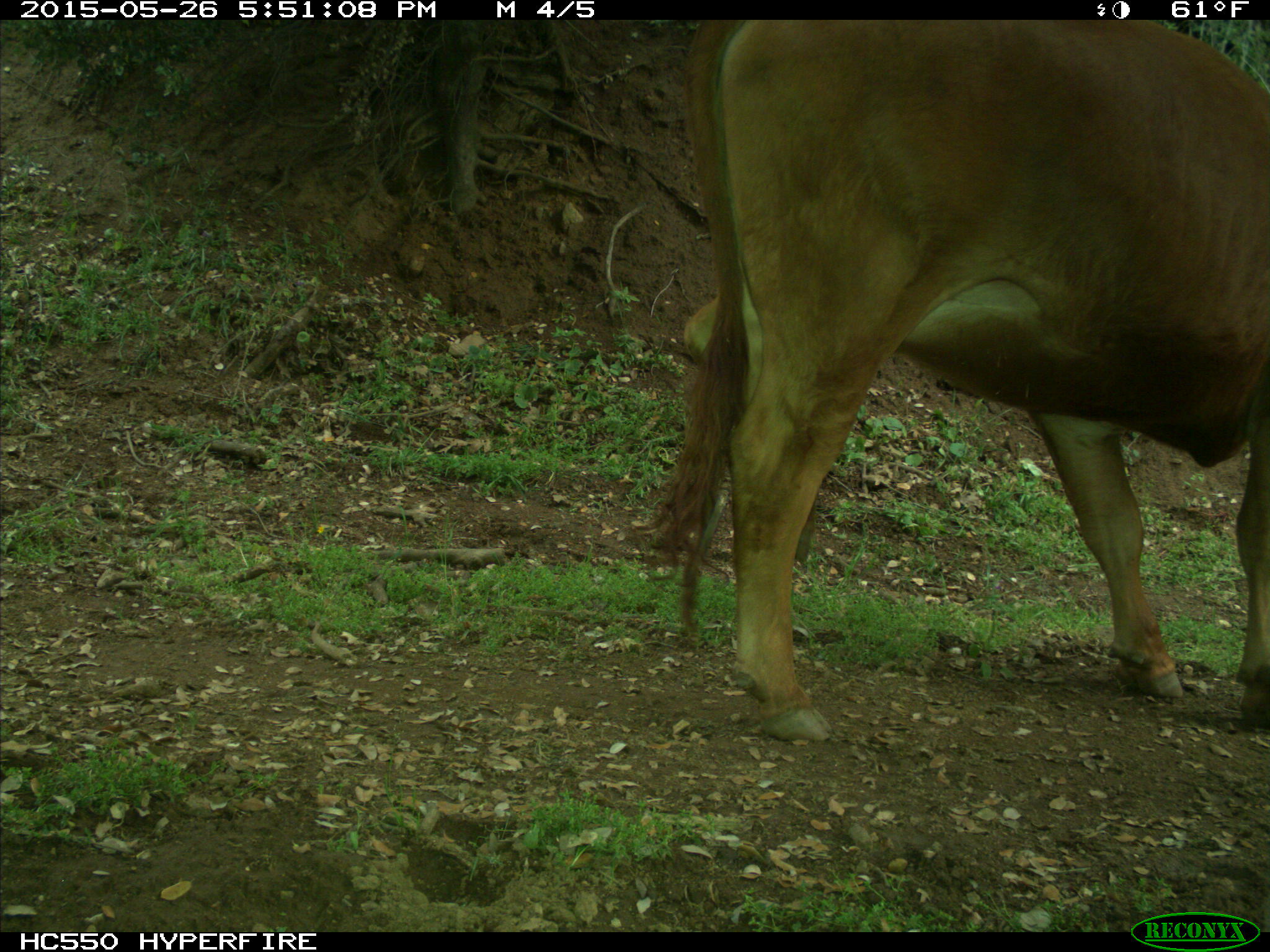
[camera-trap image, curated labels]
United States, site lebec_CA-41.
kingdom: Animalia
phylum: Chordata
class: Mammalia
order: Artiodactyla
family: Bovidae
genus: Bos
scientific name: Bos taurus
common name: domestic cow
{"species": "Bos taurus (domestic cow)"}